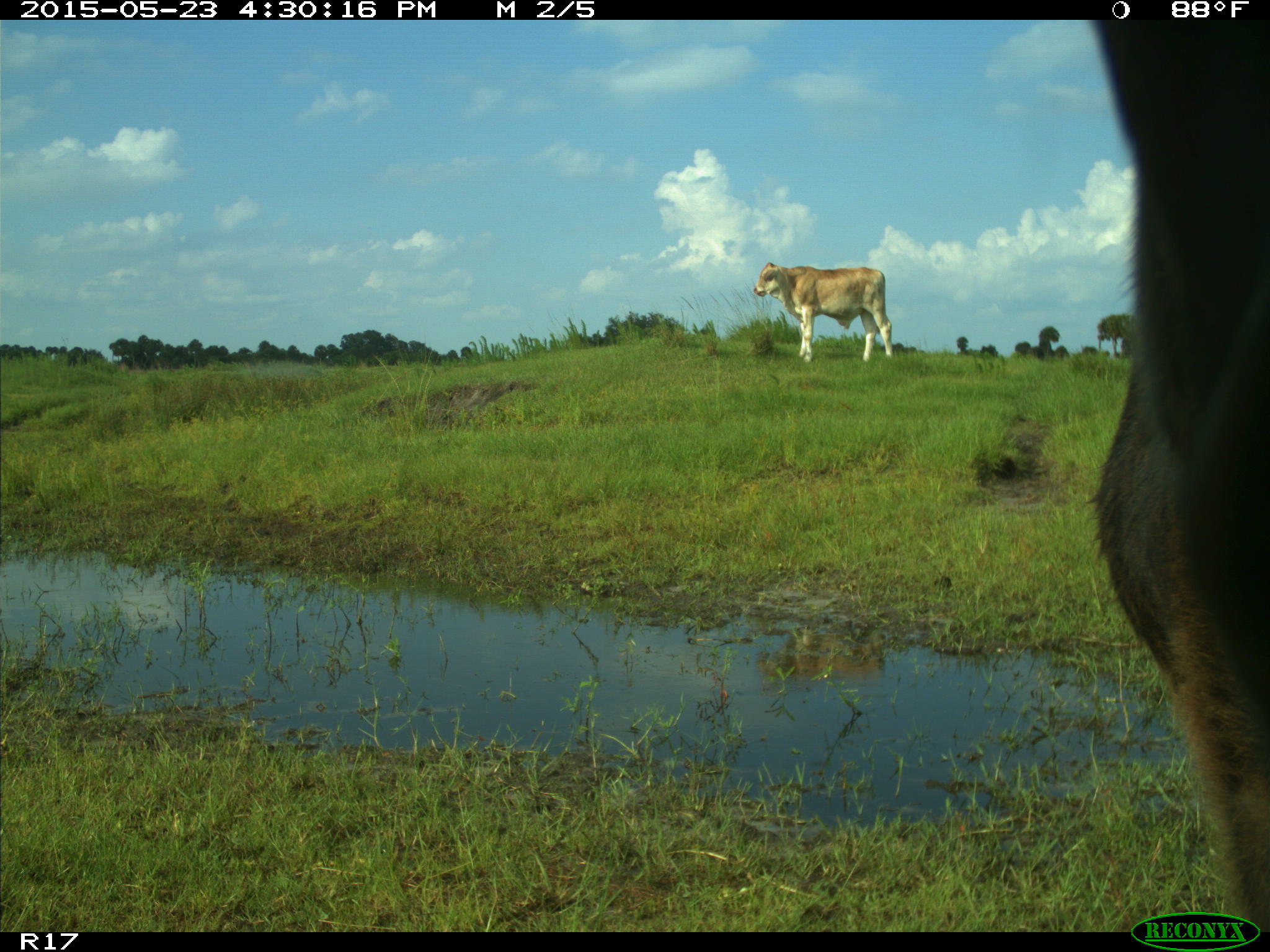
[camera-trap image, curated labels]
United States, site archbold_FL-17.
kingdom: Animalia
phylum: Chordata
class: Mammalia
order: Artiodactyla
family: Bovidae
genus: Bos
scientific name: Bos taurus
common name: domestic cow